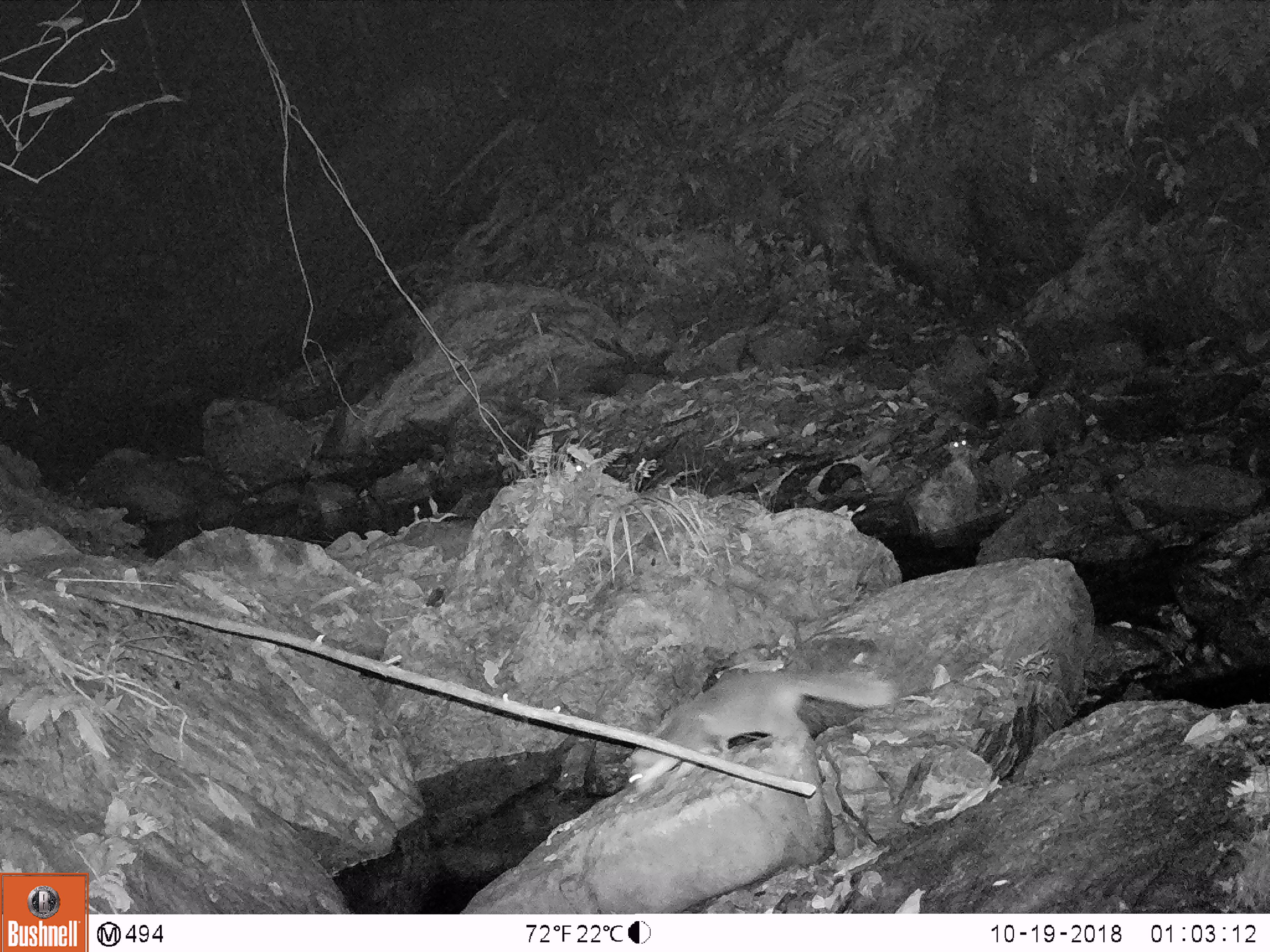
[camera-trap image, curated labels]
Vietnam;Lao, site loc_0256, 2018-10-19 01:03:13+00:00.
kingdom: Animalia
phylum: Chordata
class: Mammalia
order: Carnivora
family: Mustelidae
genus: Melogale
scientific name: Melogale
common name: ferret badger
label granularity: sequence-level